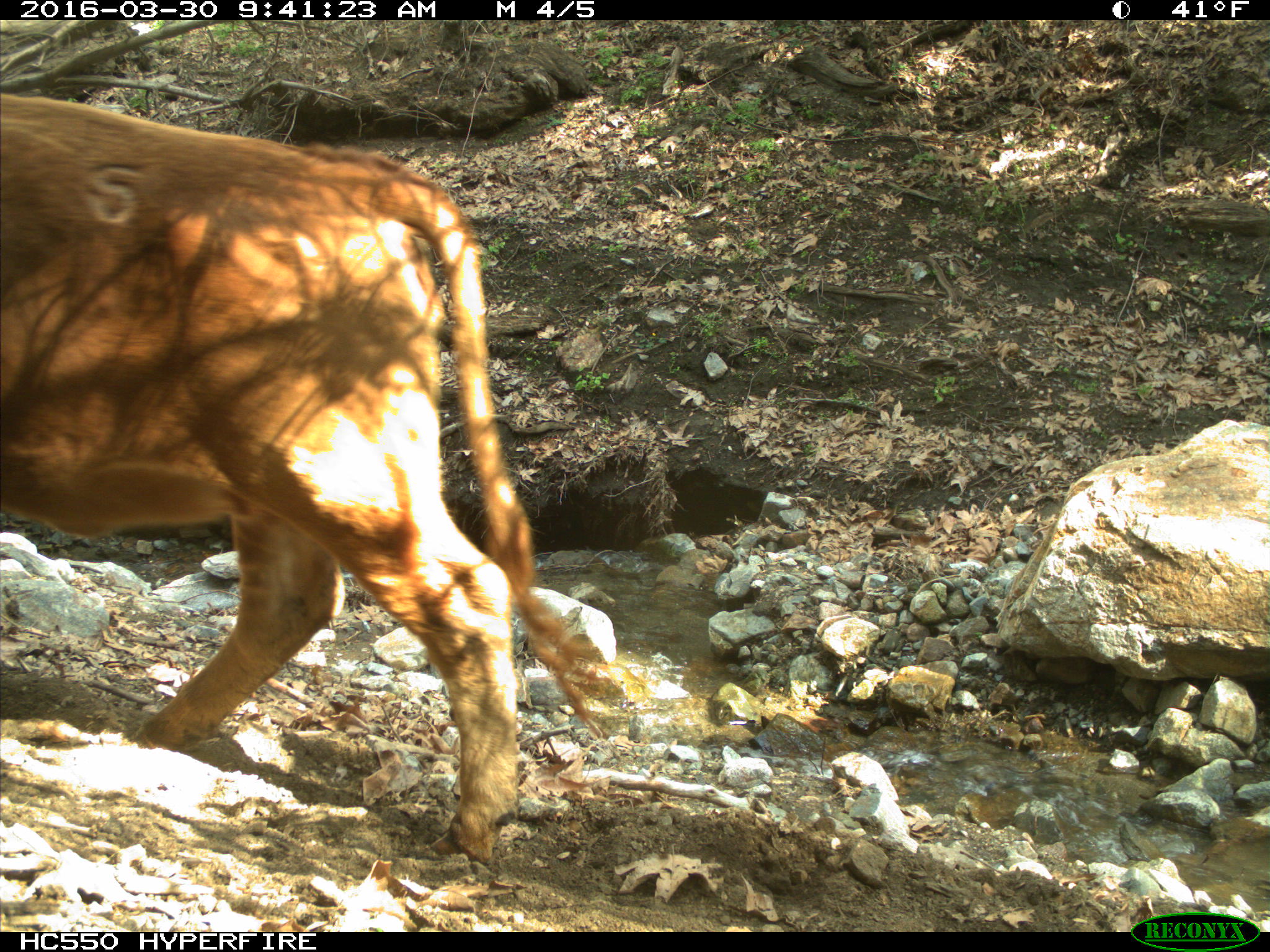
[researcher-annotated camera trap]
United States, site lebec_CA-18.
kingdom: Animalia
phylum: Chordata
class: Mammalia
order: Artiodactyla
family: Bovidae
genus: Bos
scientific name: Bos taurus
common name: domestic cow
Bos taurus (domestic cow).